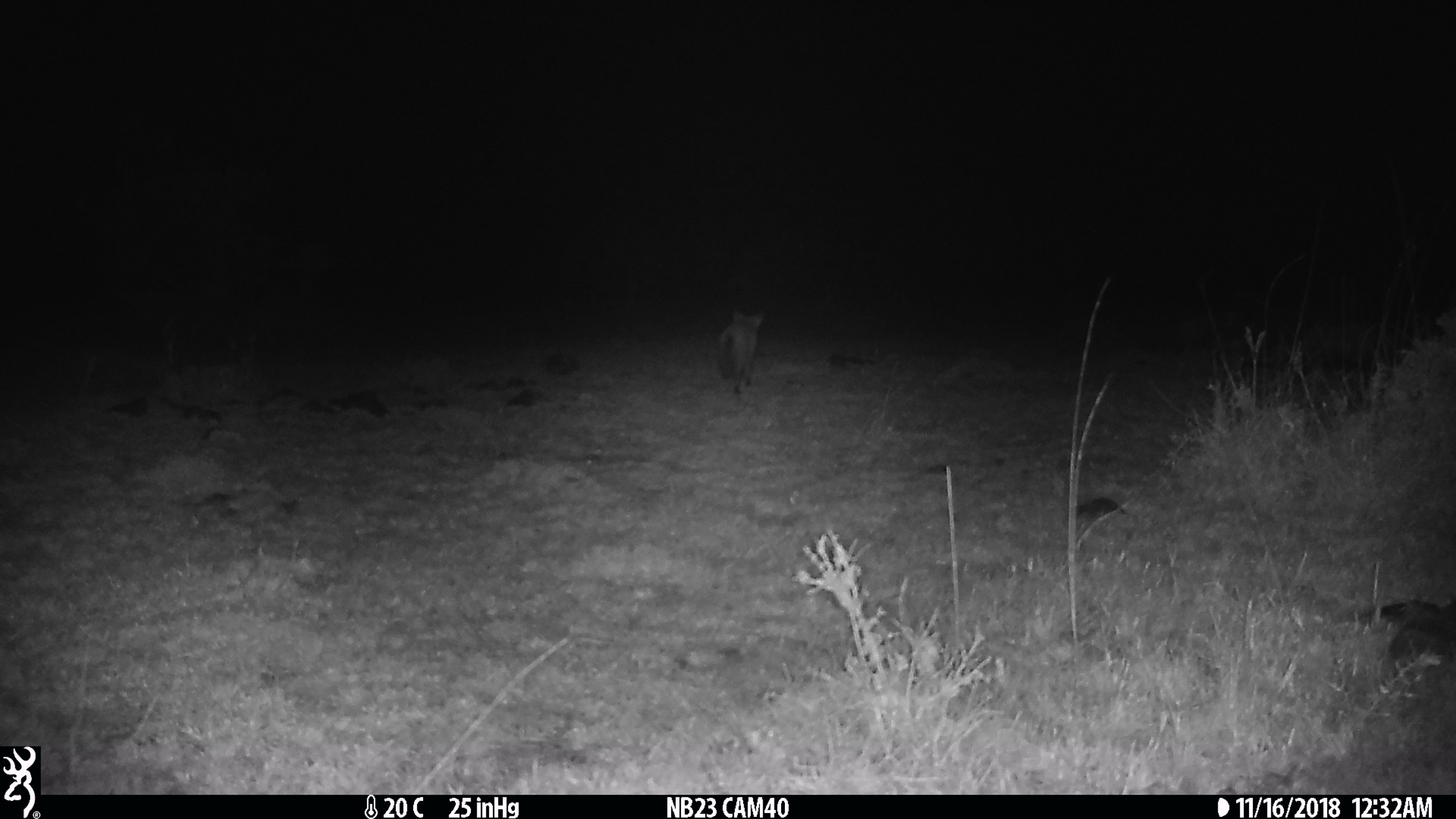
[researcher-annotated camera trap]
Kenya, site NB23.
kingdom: Animalia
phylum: Chordata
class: Mammalia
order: Carnivora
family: Canidae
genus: Otocyon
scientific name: Otocyon megalotis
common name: bat-eared fox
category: bateared fox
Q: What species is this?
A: Bateared fox (bat-eared fox) (Otocyon megalotis).